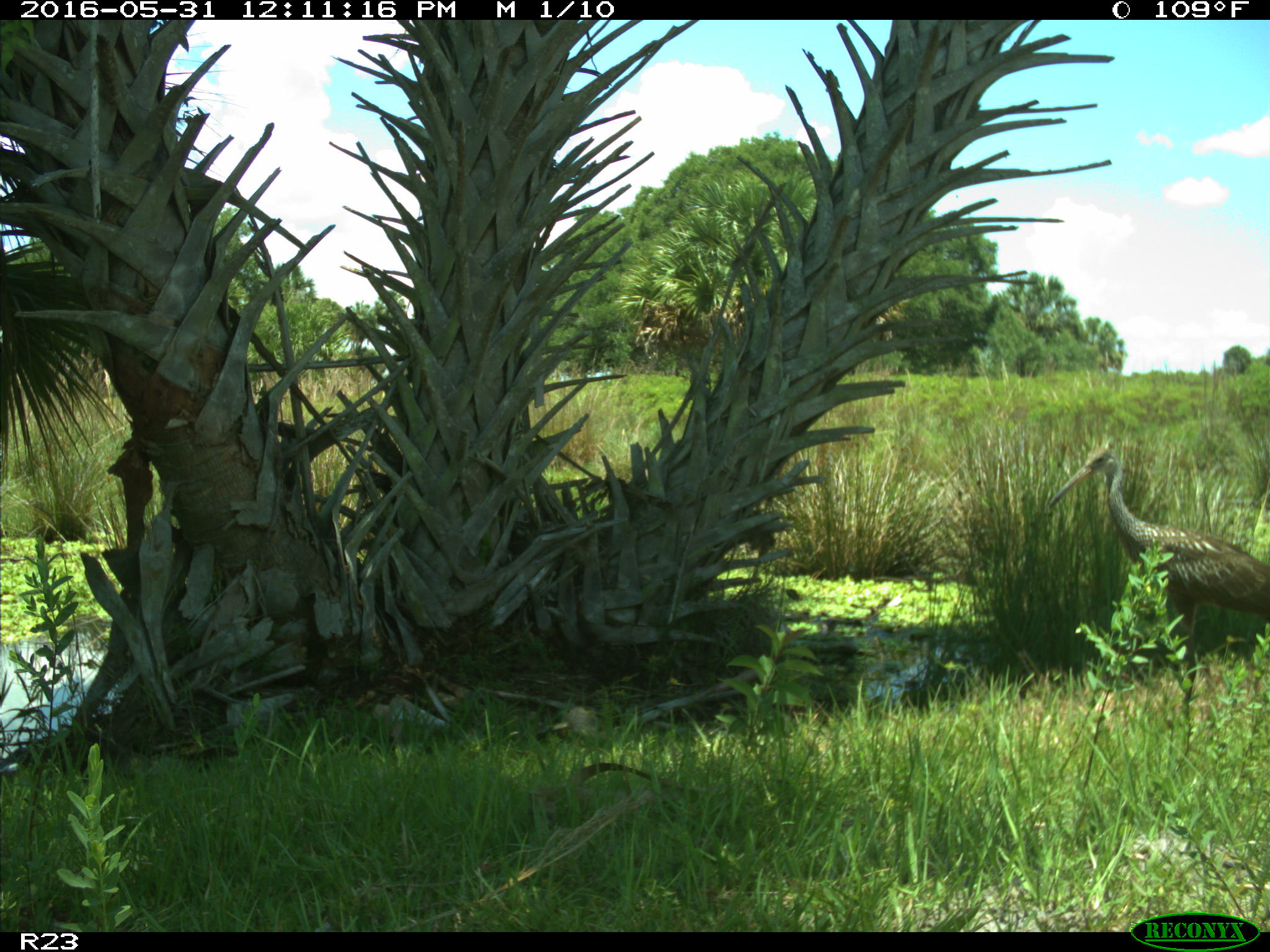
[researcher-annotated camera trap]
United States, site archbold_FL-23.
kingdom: Animalia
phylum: Chordata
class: Aves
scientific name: Aves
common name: birds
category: unidentified bird